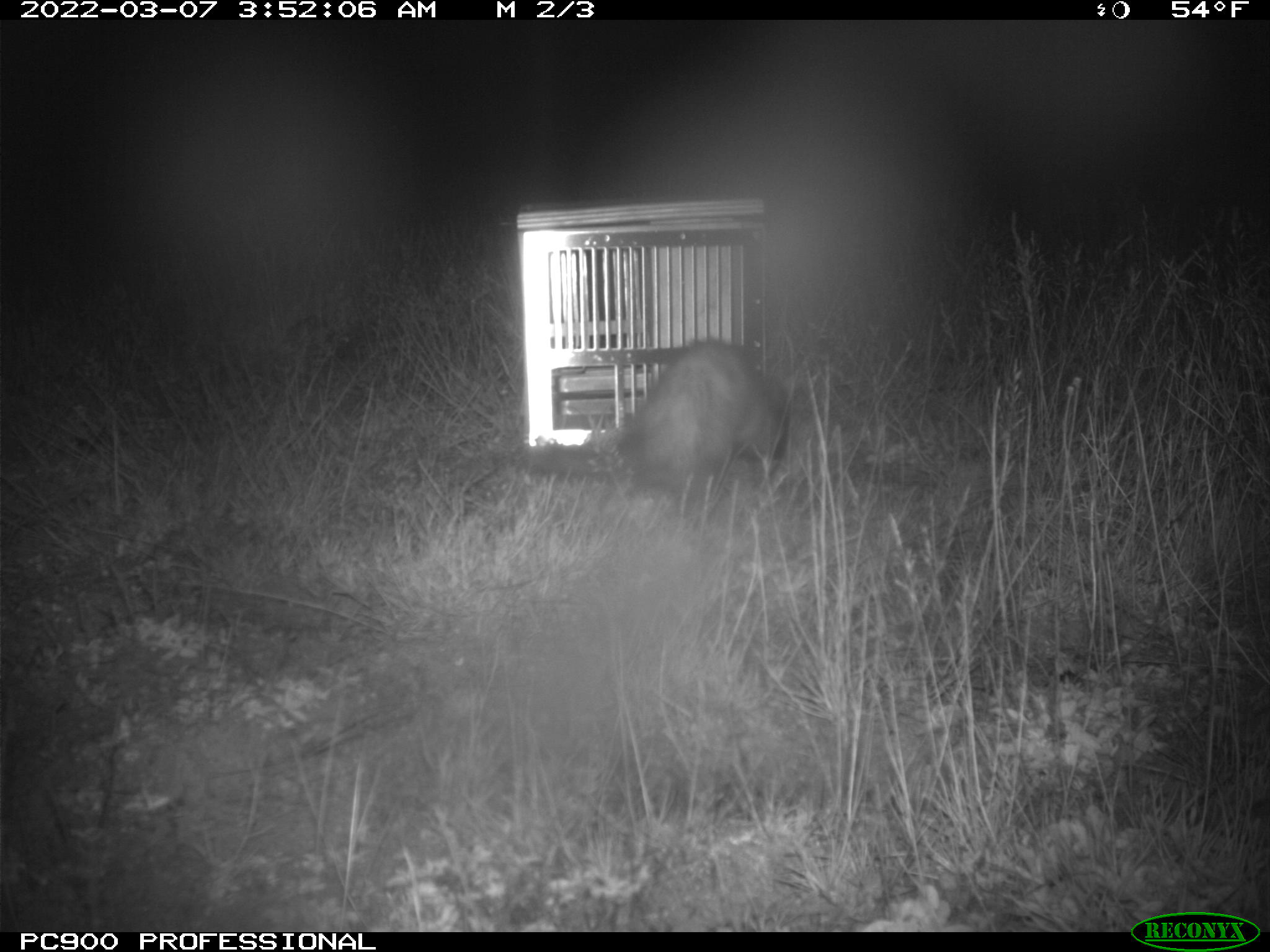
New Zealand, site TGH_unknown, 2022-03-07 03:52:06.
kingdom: Animalia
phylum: Chordata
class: Mammalia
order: Carnivora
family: Mustelidae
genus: Mustela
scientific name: Mustela furo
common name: ferret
Ferret (Mustela furo).